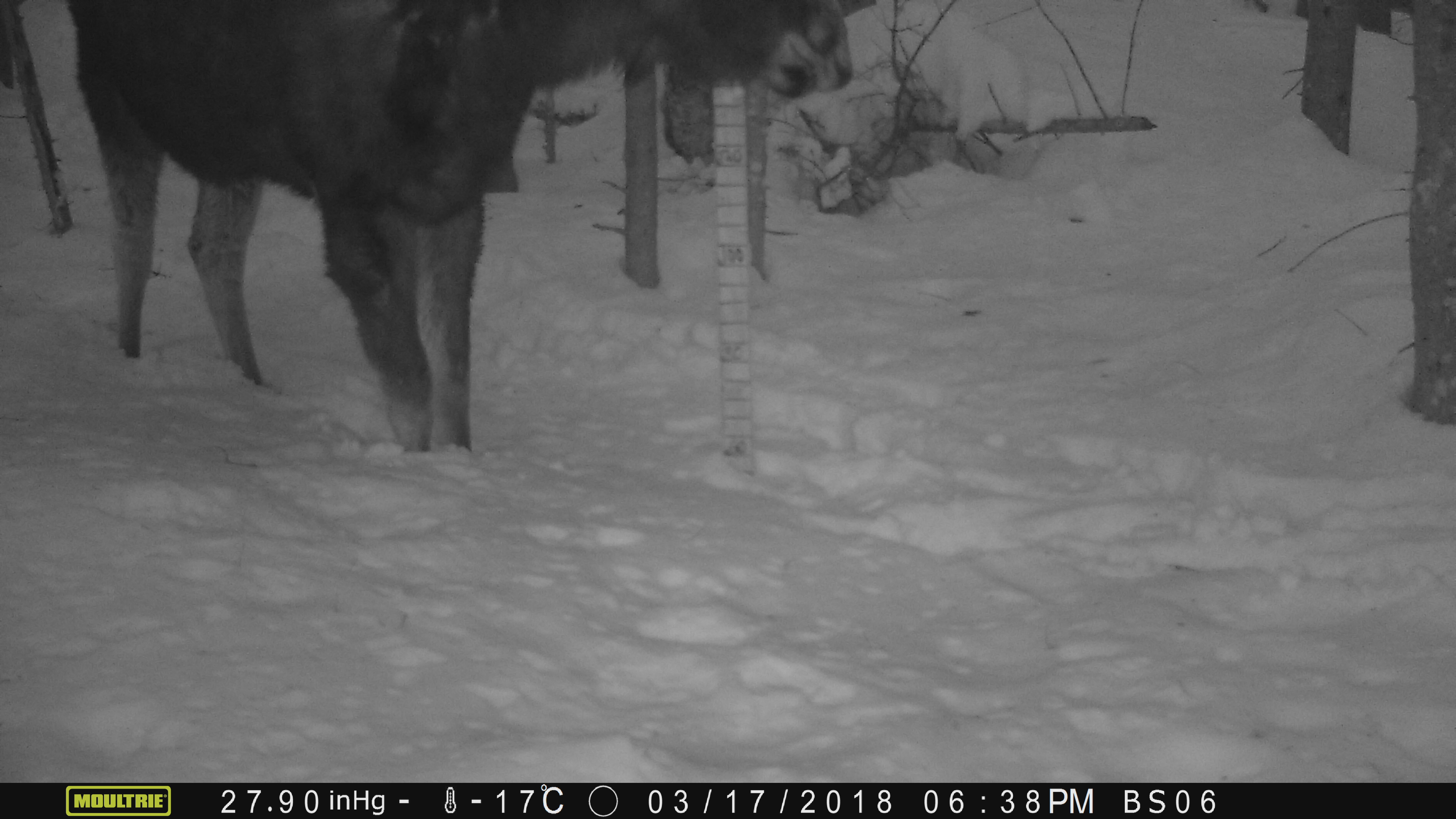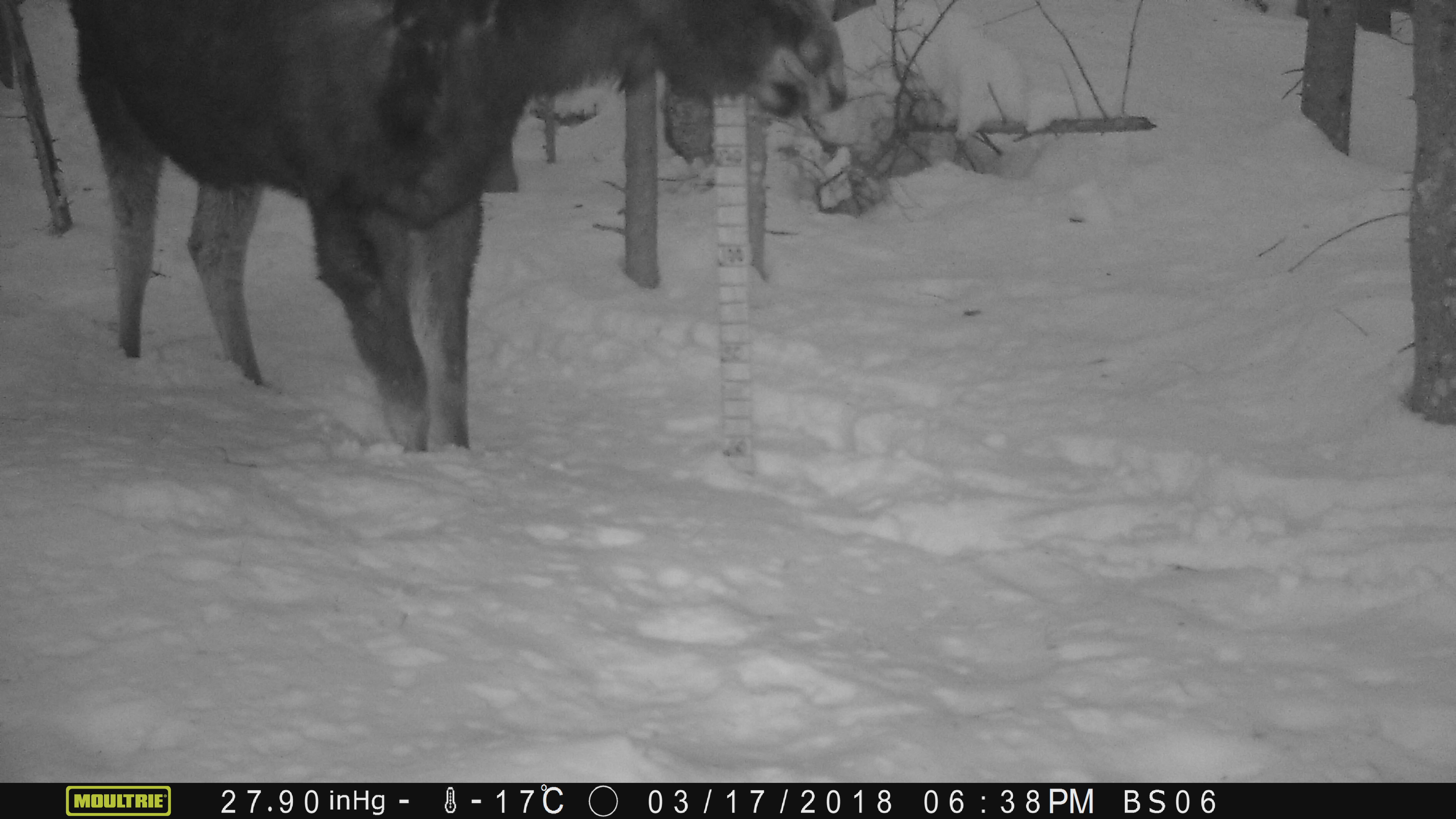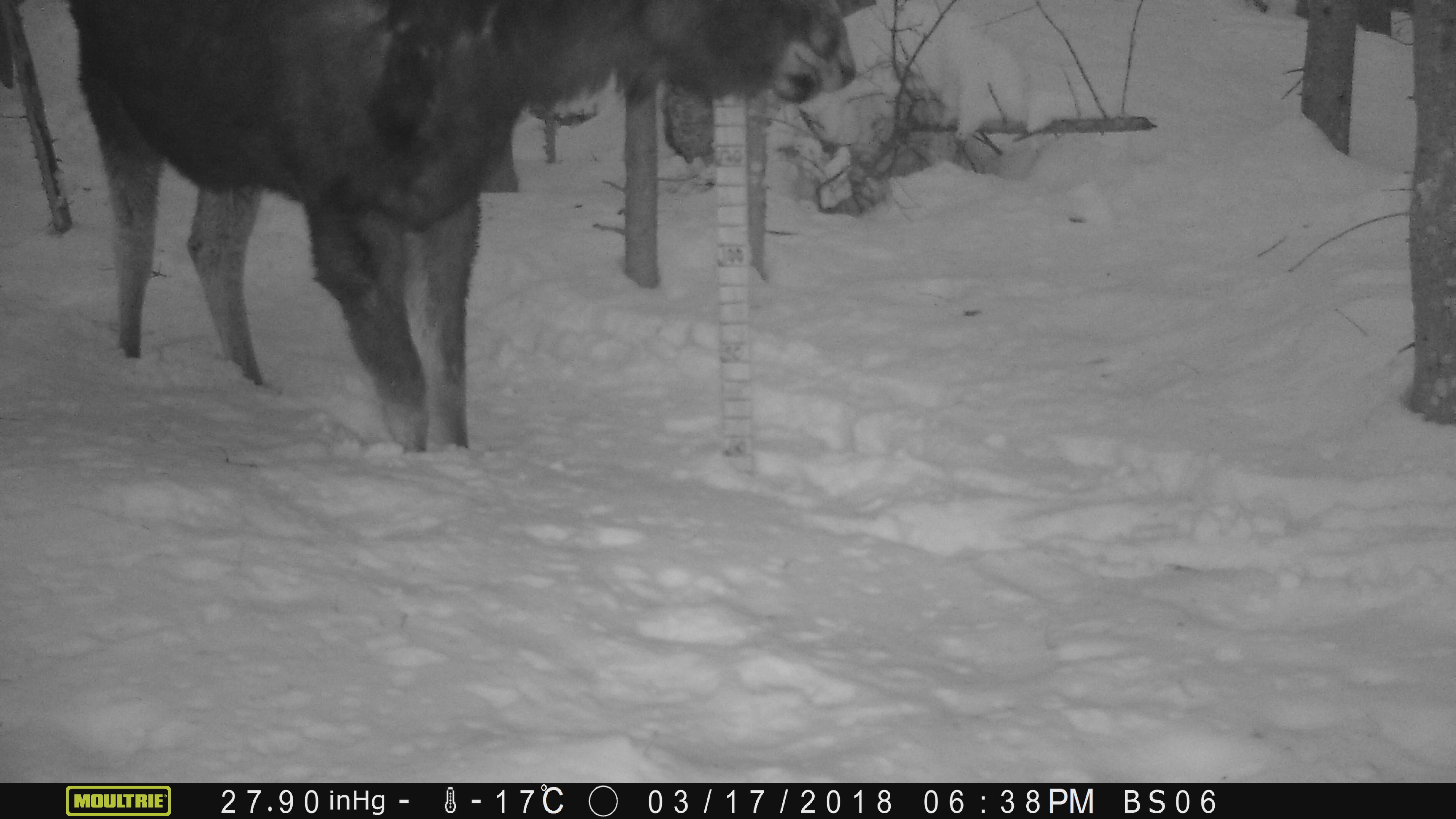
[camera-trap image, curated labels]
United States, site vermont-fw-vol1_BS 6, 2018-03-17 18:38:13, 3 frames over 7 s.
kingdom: Animalia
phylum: Chordata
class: Mammalia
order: Artiodactyla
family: Cervidae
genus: Alces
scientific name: Alces alces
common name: moose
Moose (Alces alces).